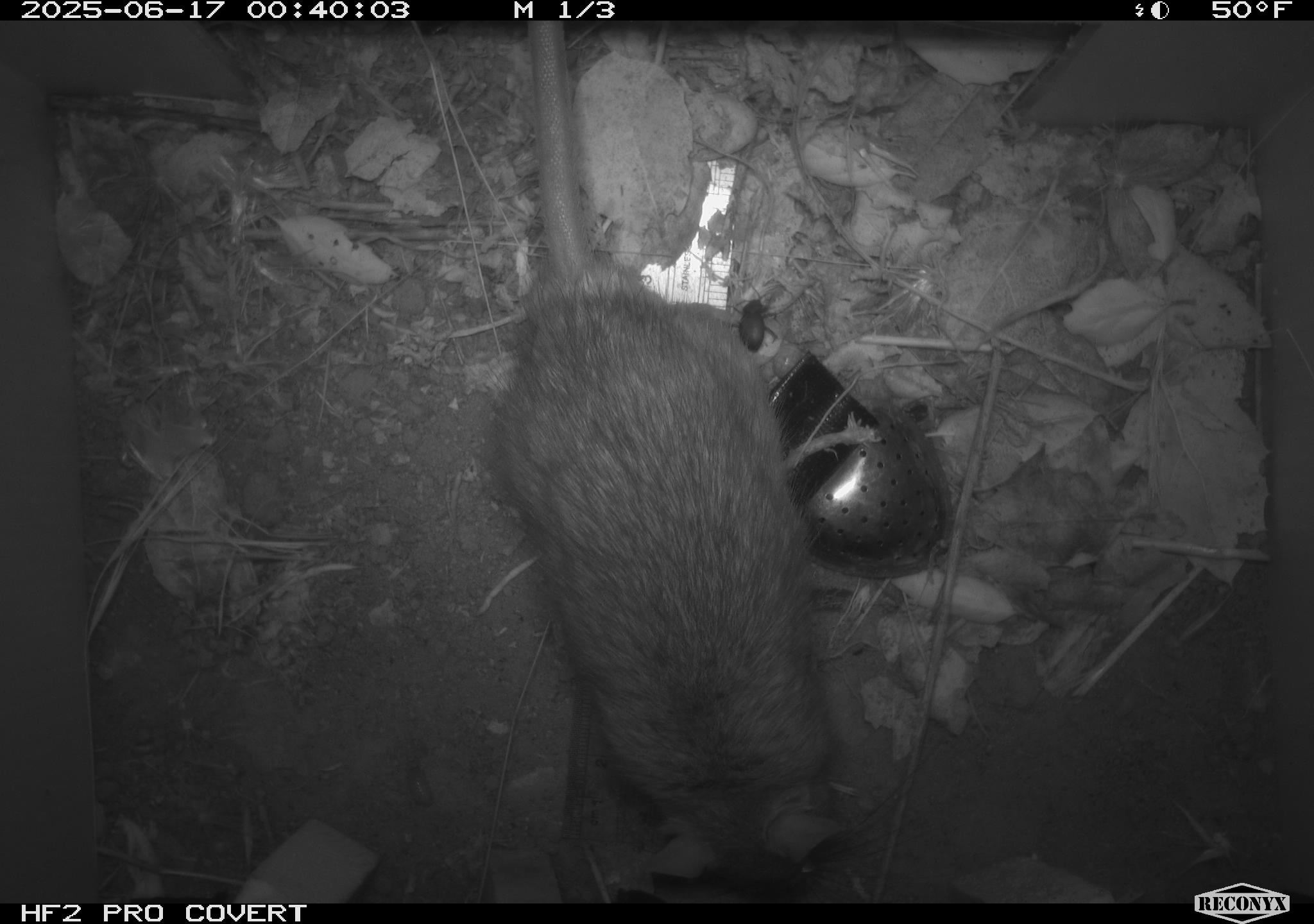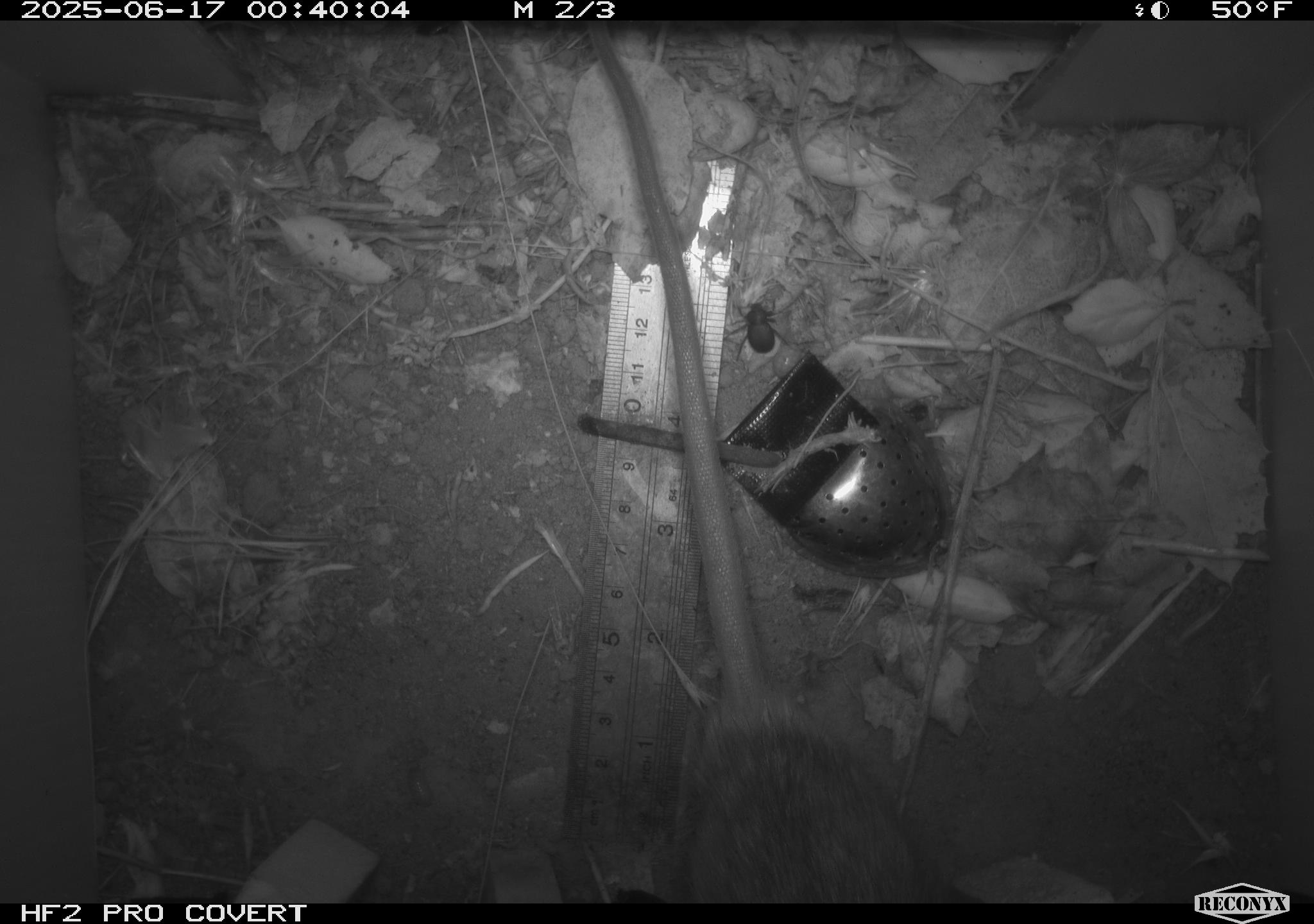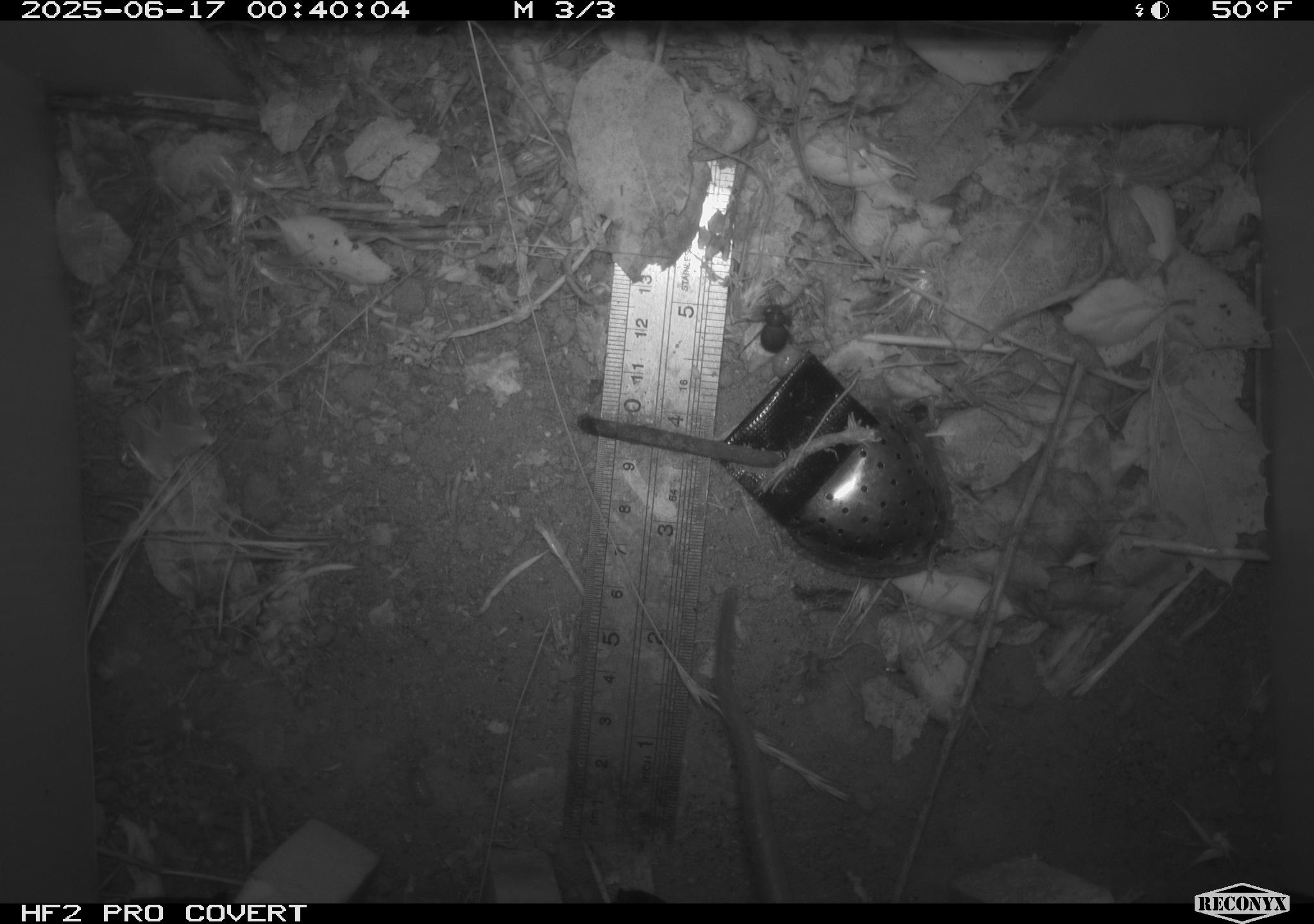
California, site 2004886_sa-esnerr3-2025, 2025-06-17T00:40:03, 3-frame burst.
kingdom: Animalia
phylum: Chordata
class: Mammalia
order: Rodentia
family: Muridae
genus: Rattus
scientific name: Rattus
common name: rat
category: rattus species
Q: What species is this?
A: Rattus species (rat) (Rattus).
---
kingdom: Animalia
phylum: Chordata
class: Mammalia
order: Rodentia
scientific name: Rodentia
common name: rodent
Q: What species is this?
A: Rodent (Rodentia).